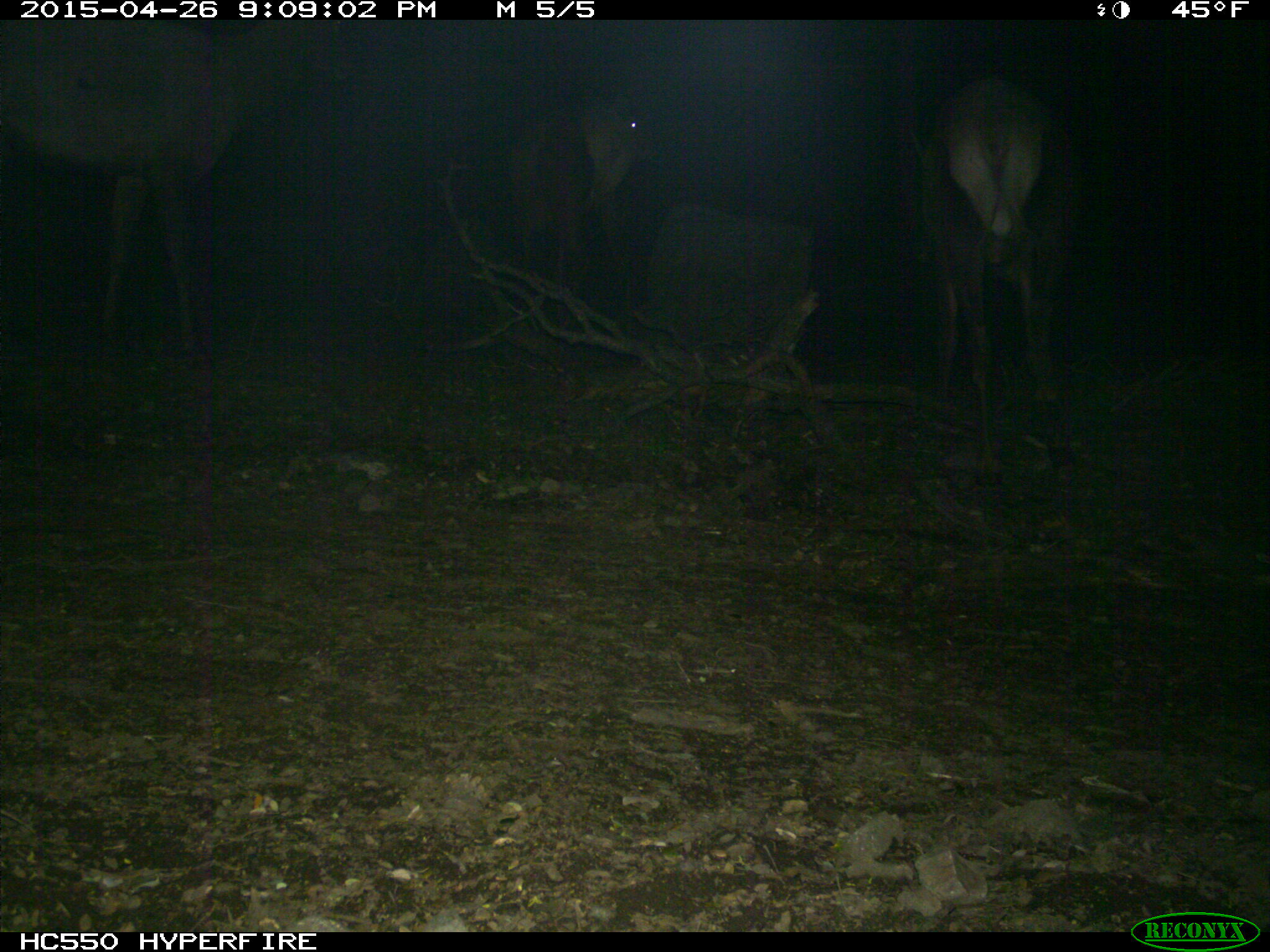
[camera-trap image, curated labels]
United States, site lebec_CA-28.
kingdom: Animalia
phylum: Chordata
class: Mammalia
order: Artiodactyla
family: Cervidae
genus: Cervus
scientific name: Cervus canadensis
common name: elk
Cervus canadensis (elk).